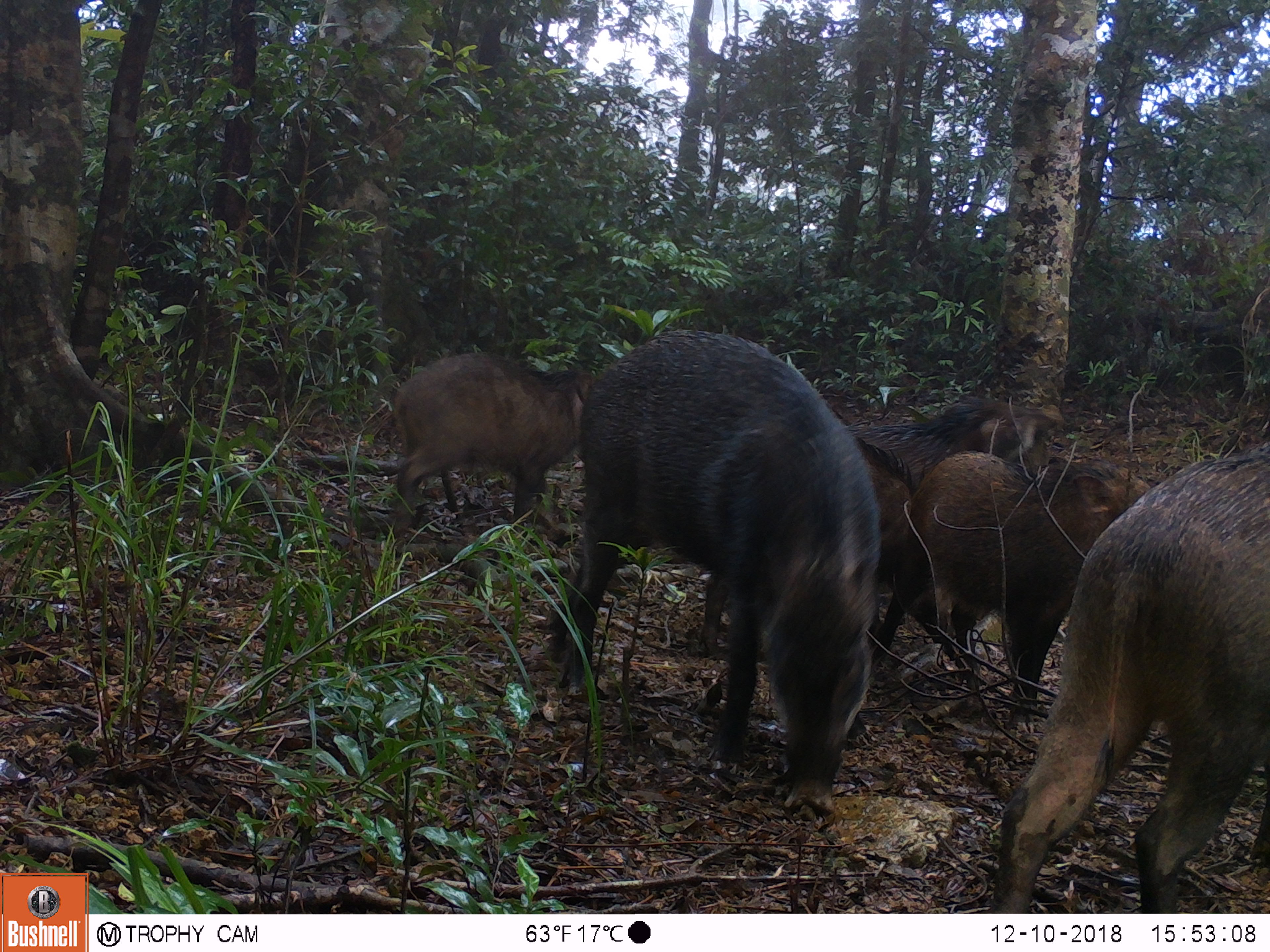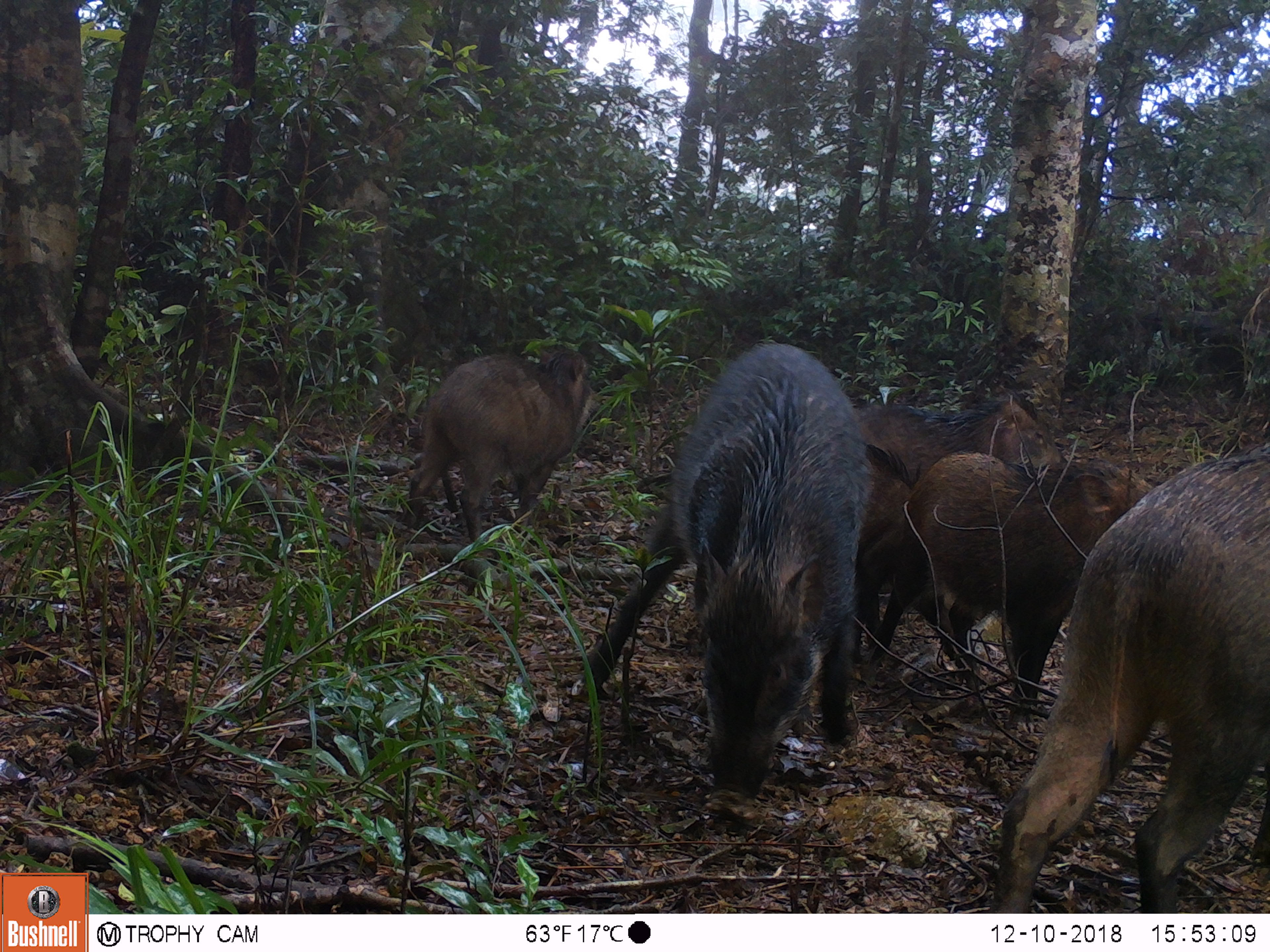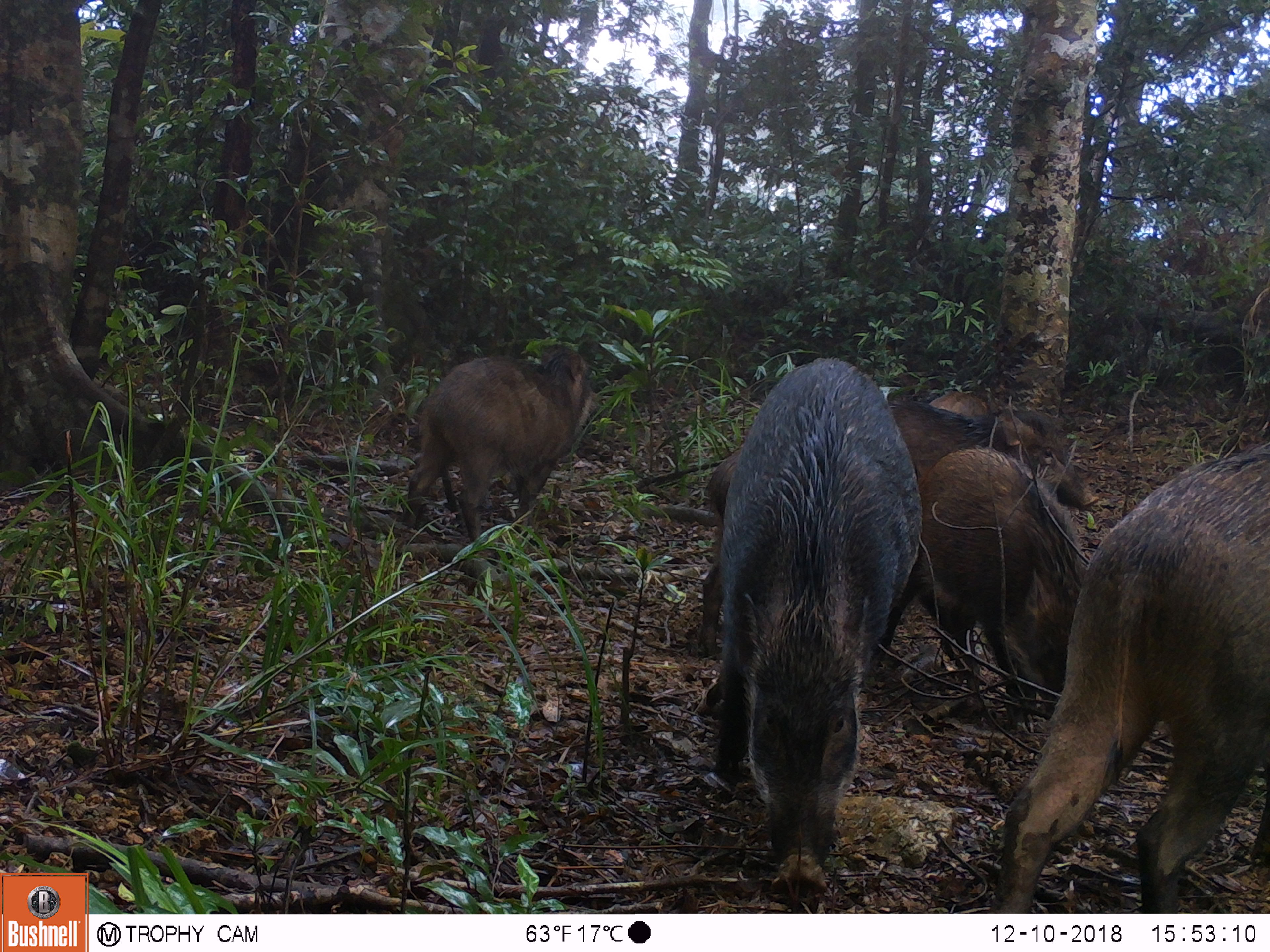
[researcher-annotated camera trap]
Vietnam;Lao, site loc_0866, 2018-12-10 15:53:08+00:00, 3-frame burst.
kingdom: Animalia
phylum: Chordata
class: Mammalia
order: Artiodactyla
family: Suidae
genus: Sus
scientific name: Sus scrofa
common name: eurasian wild pig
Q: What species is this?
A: Eurasian wild pig (Sus scrofa).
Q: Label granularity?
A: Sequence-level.